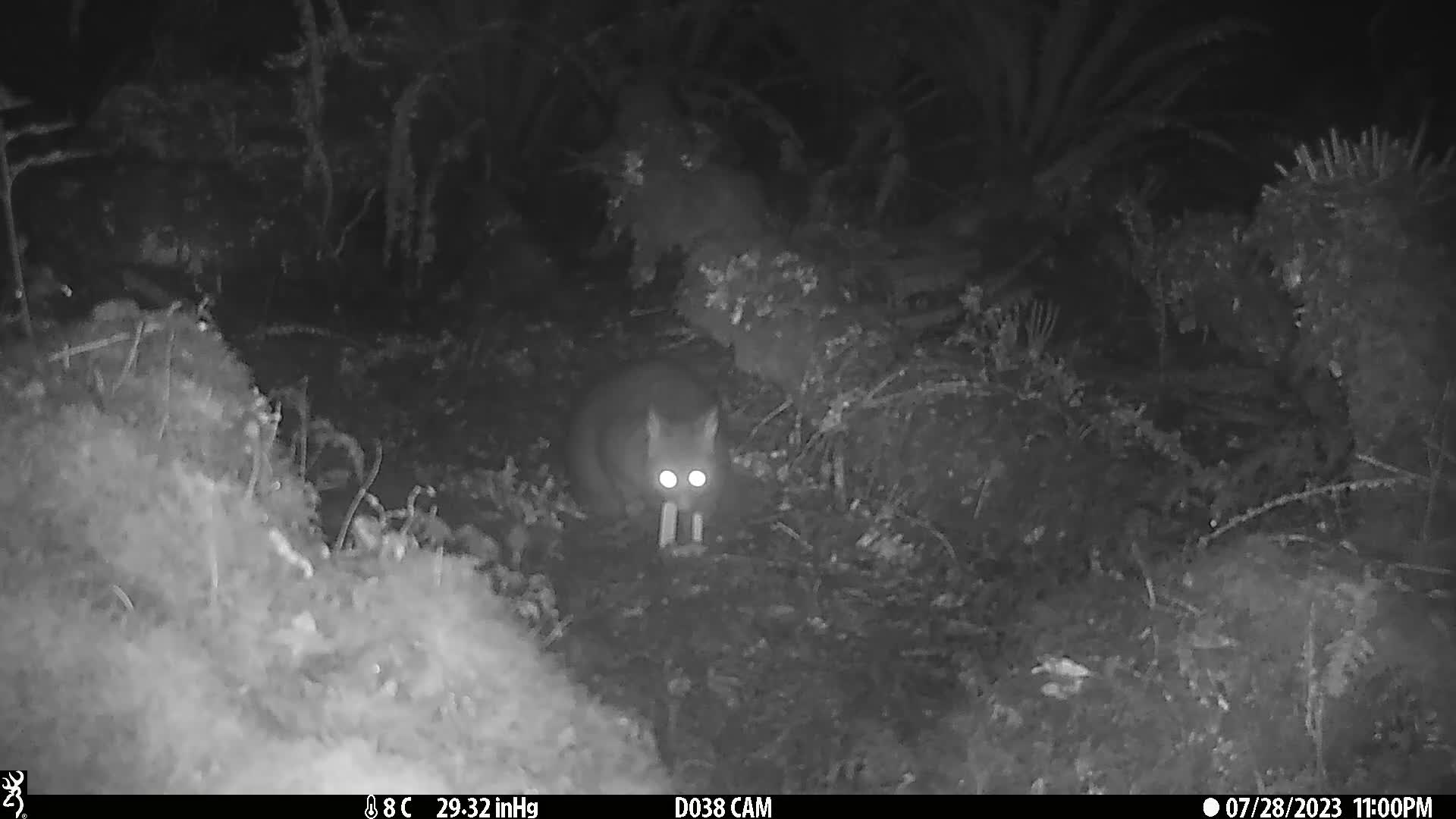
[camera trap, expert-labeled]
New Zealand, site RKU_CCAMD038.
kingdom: Animalia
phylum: Chordata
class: Mammalia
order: Diprotodontia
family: Phalangeridae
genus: Trichosurus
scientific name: Trichosurus vulpecula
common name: common brushtail possum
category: possum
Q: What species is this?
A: Possum (common brushtail possum) (Trichosurus vulpecula).